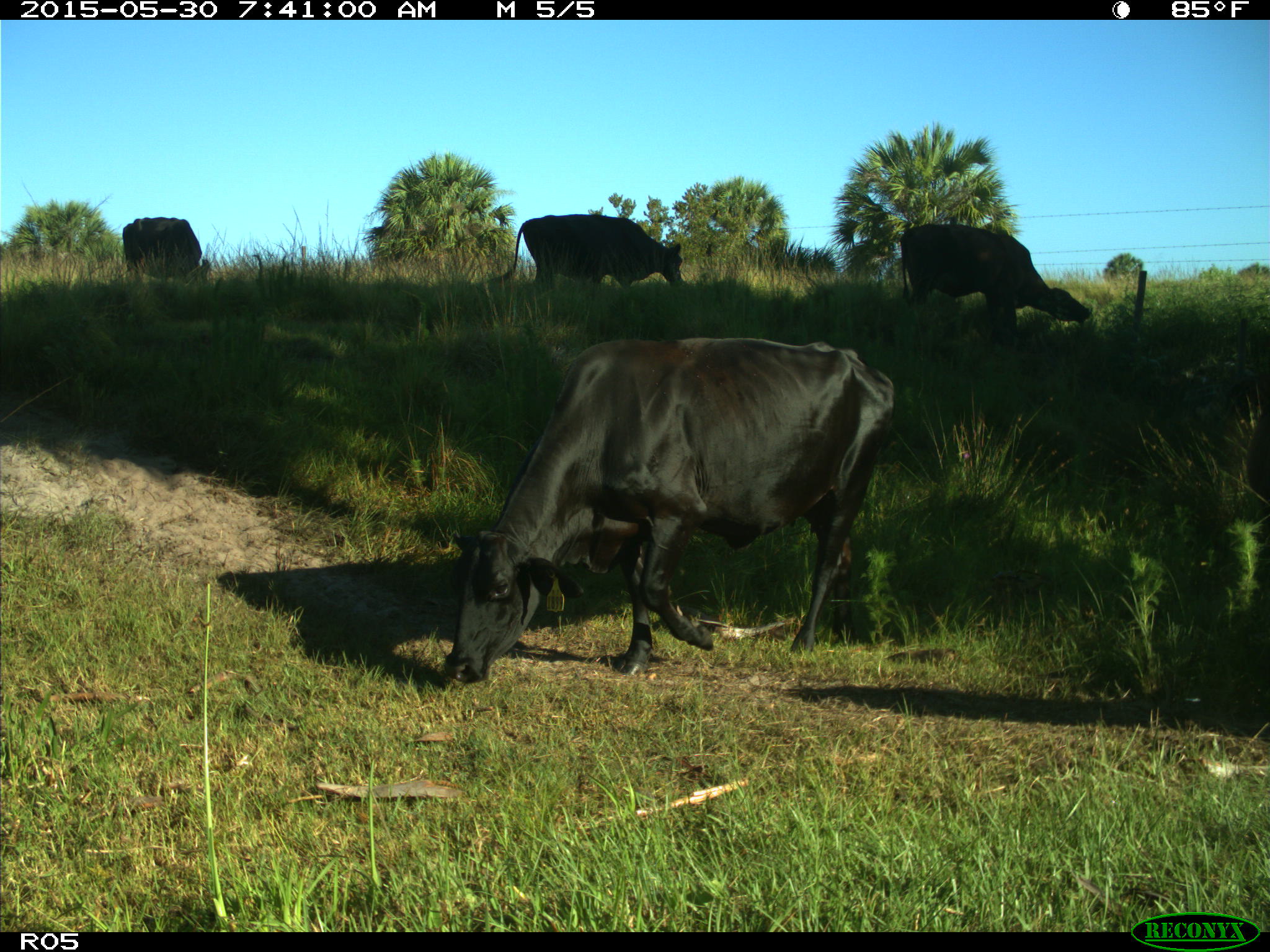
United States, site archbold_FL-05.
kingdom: Animalia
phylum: Chordata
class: Mammalia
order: Artiodactyla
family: Bovidae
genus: Bos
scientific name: Bos taurus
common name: domestic cow